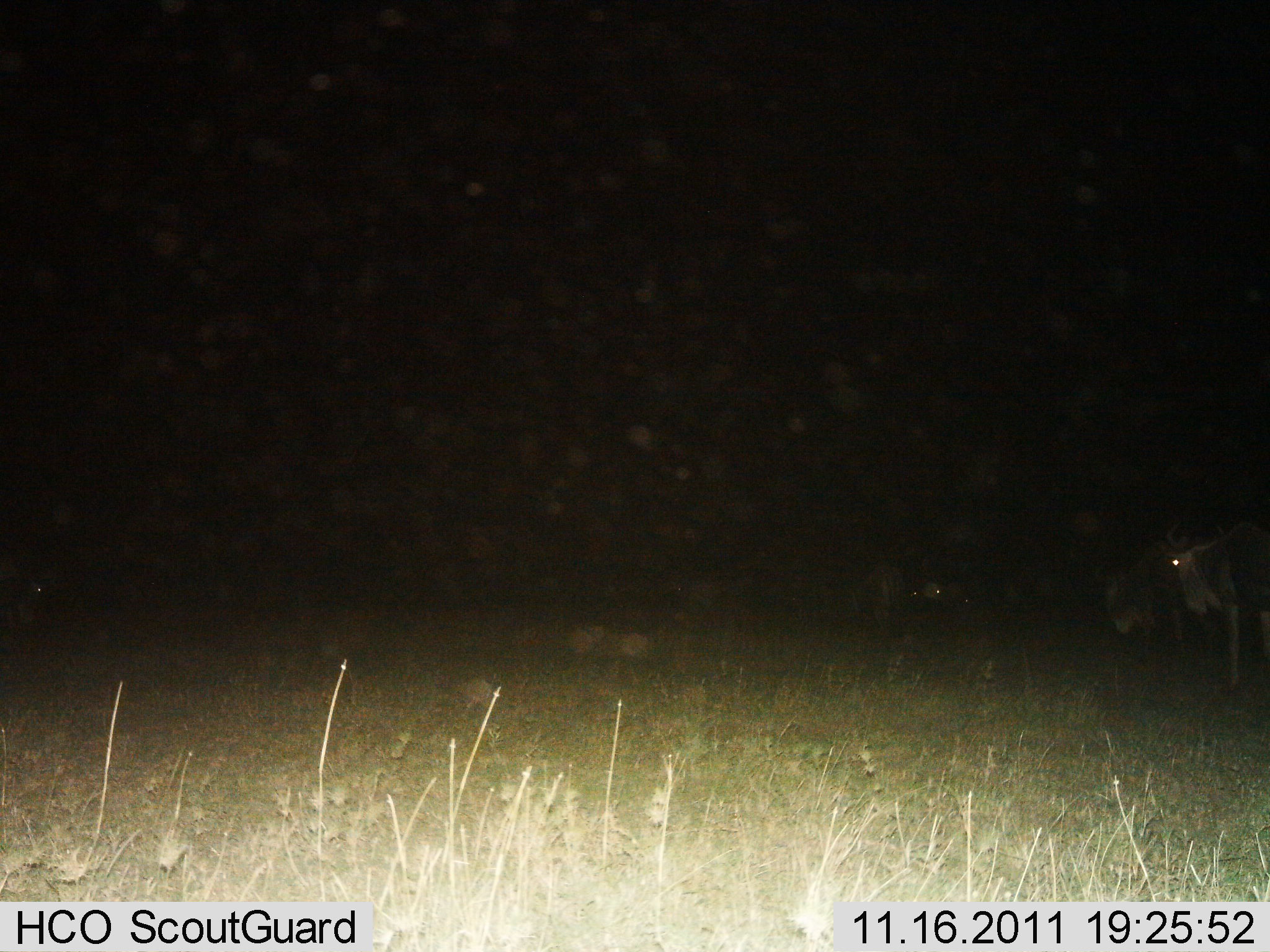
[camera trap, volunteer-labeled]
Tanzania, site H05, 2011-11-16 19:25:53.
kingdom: Animalia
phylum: Chordata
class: Mammalia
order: Artiodactyla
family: Bovidae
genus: Connochaetes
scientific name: Connochaetes taurinus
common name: blue wildebeest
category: wildebeest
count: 2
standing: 93%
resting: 13%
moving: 7%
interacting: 0%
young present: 0%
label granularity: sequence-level